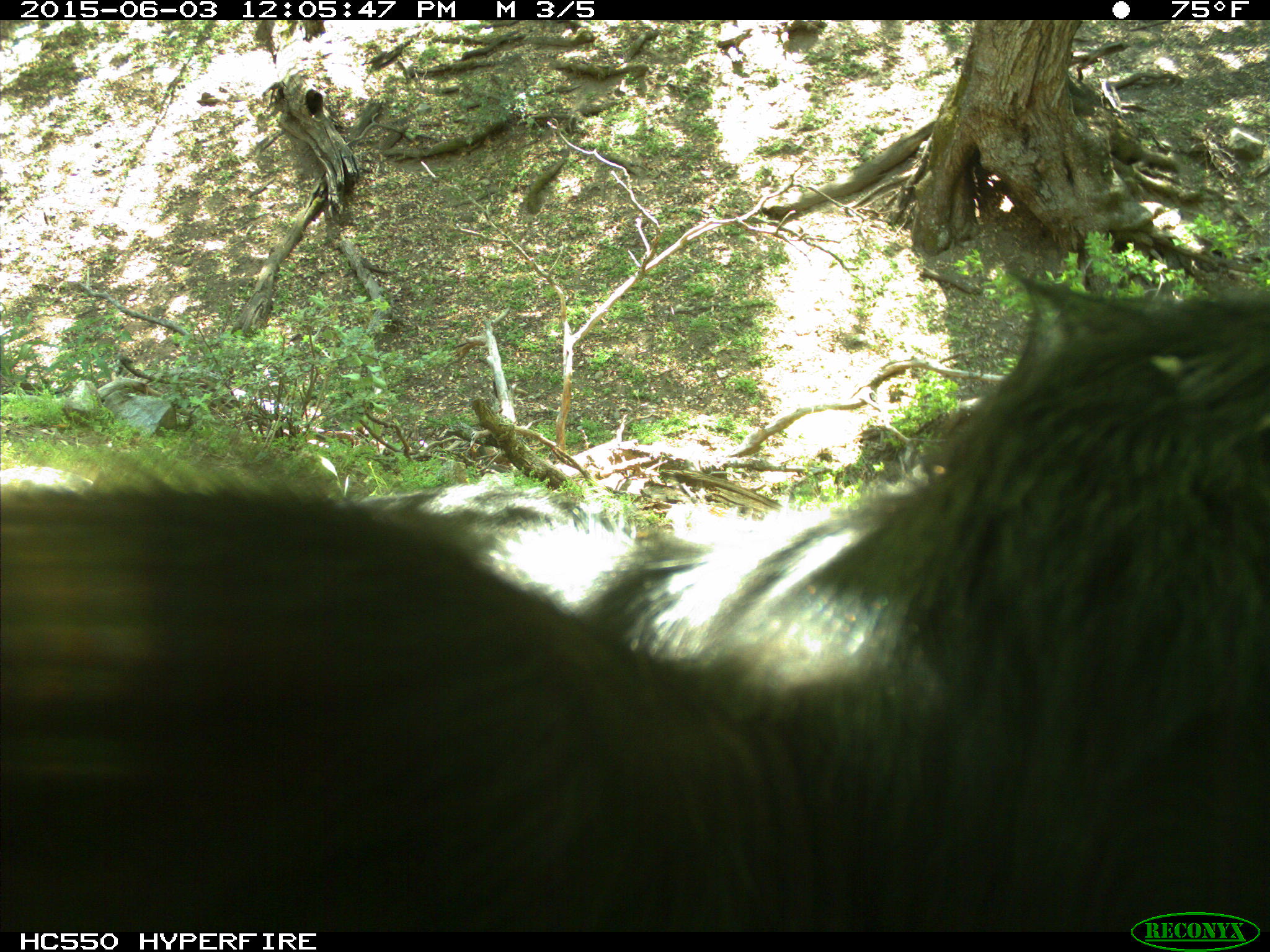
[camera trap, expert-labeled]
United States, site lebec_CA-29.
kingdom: Animalia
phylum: Chordata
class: Mammalia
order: Artiodactyla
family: Bovidae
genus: Bos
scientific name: Bos taurus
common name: domestic cow